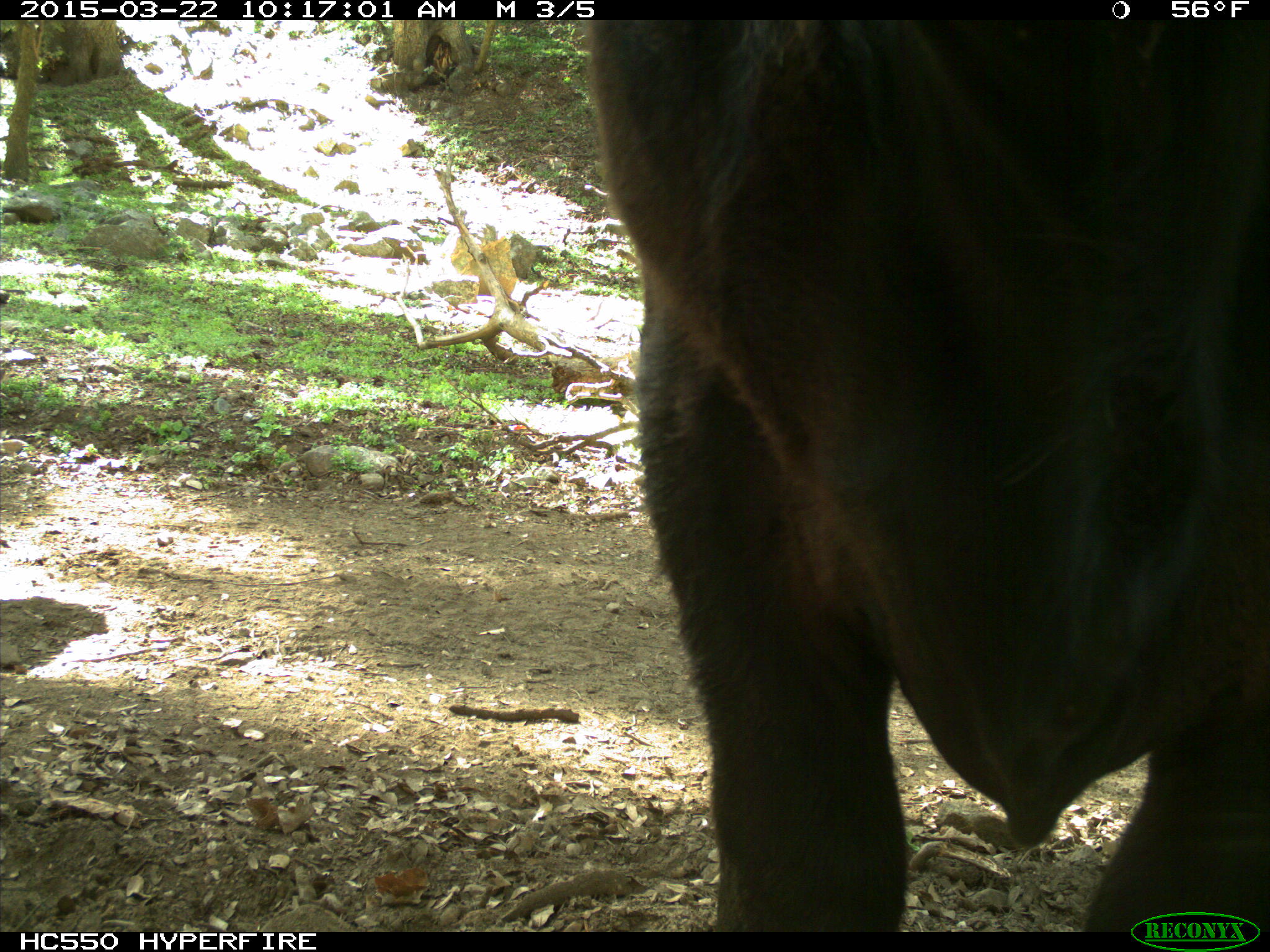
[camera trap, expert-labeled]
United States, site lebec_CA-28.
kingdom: Animalia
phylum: Chordata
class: Mammalia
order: Artiodactyla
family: Bovidae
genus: Bos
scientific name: Bos taurus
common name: domestic cow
Bos taurus (domestic cow).